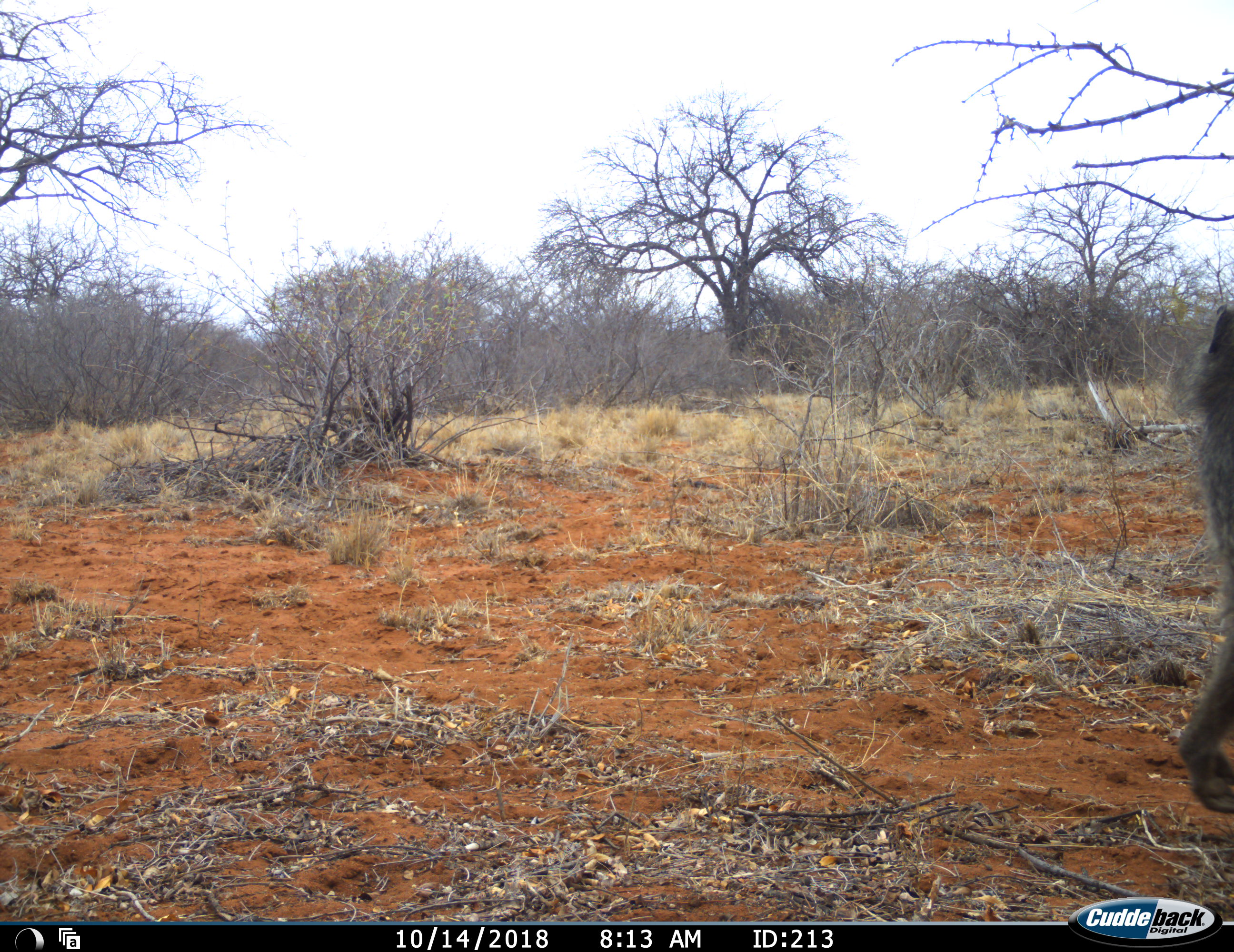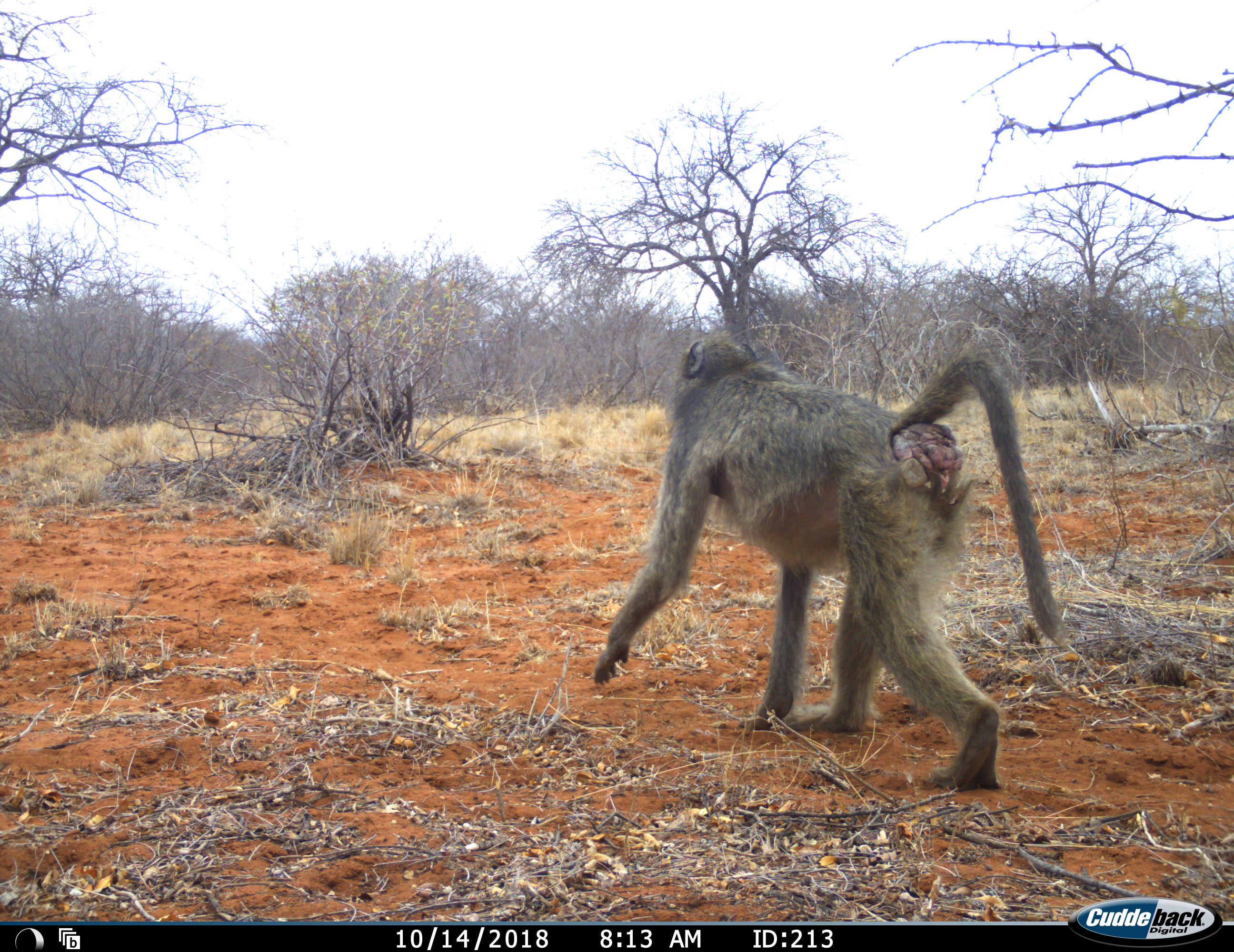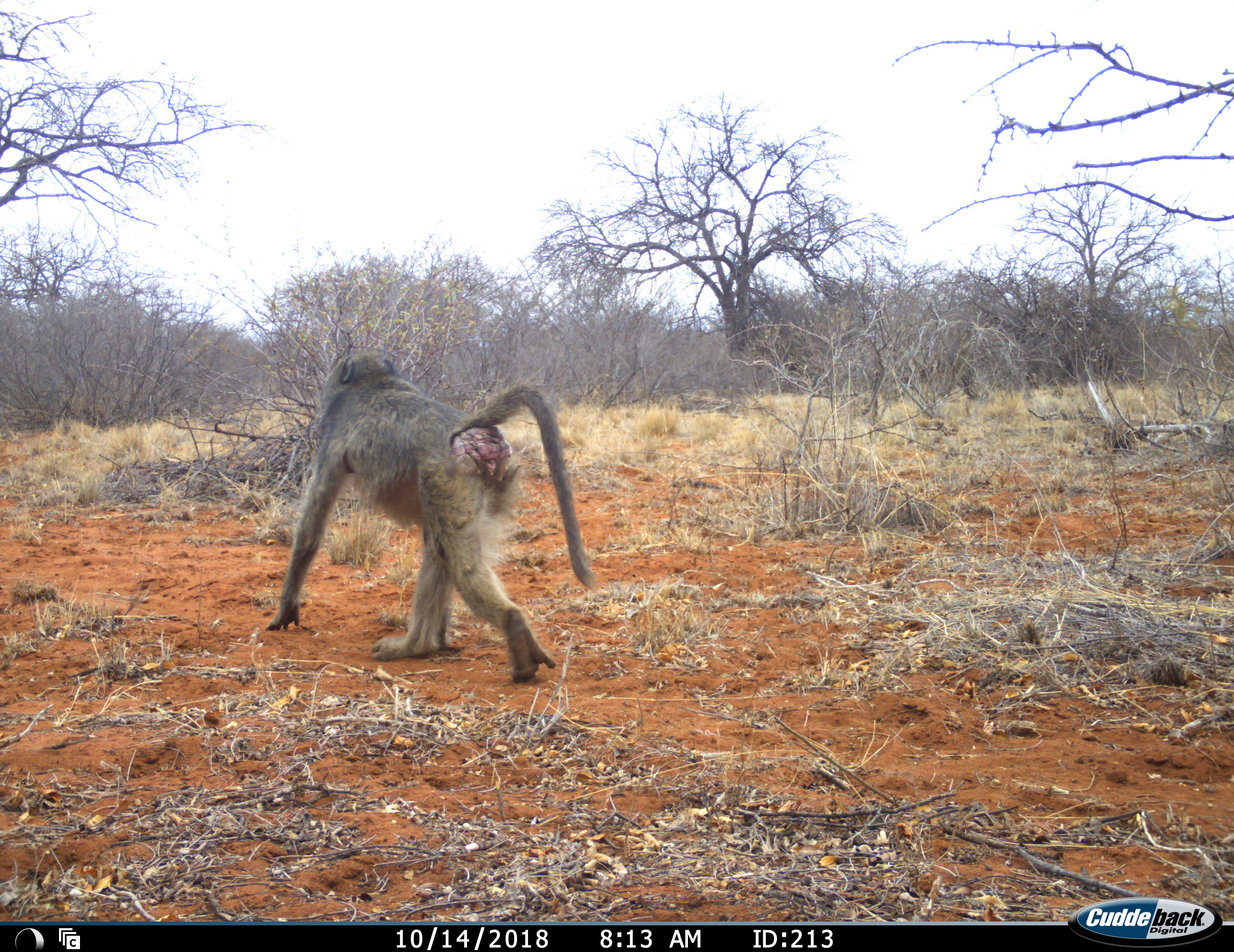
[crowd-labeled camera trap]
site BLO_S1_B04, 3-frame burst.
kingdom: Animalia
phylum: Chordata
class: Mammalia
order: Primates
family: Cercopithecidae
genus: Papio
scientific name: Papio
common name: baboon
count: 1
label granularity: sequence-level